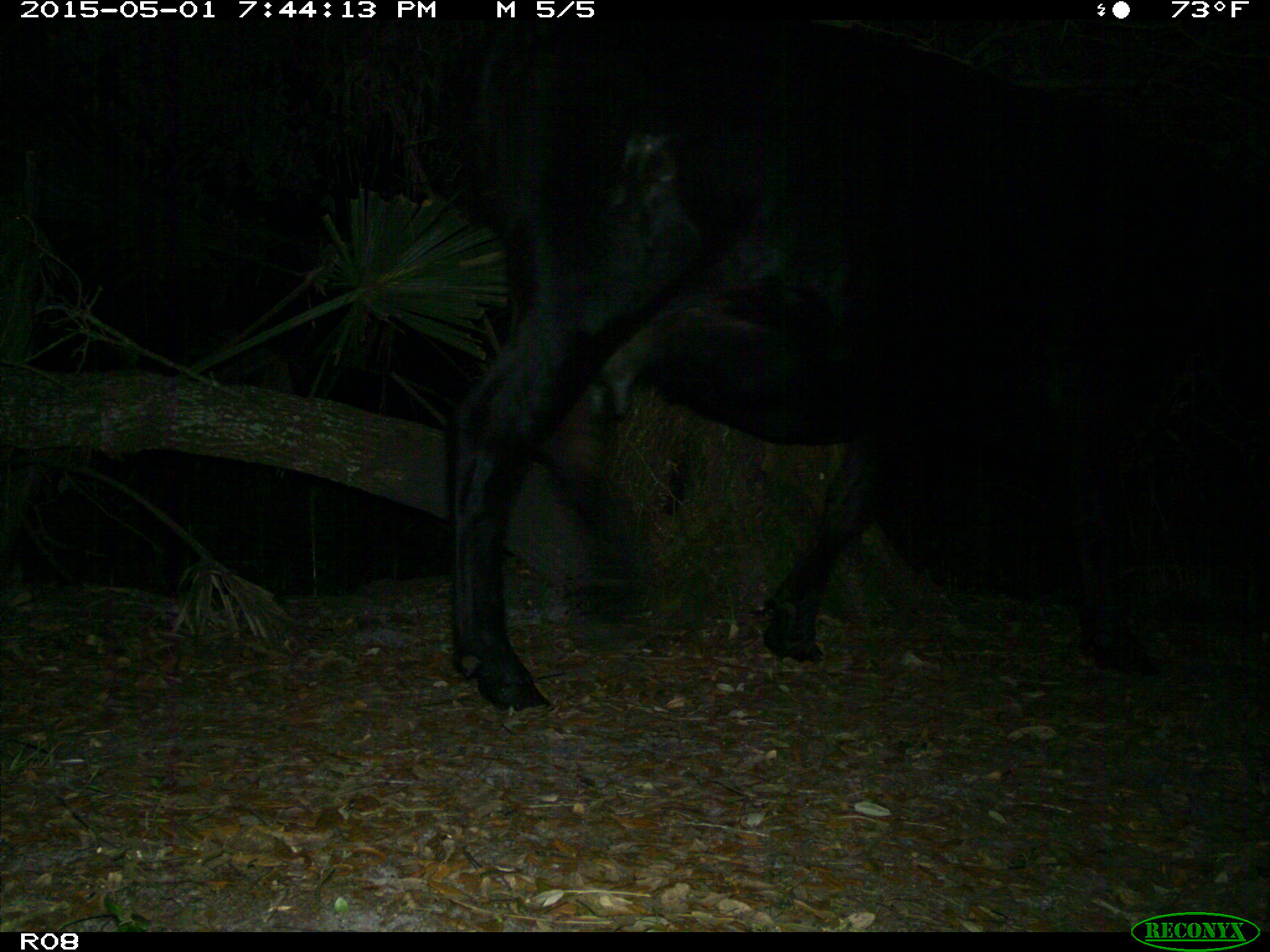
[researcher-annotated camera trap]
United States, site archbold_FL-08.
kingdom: Animalia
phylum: Chordata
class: Mammalia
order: Artiodactyla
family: Bovidae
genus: Bos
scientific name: Bos taurus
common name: domestic cow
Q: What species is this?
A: Bos taurus (domestic cow).